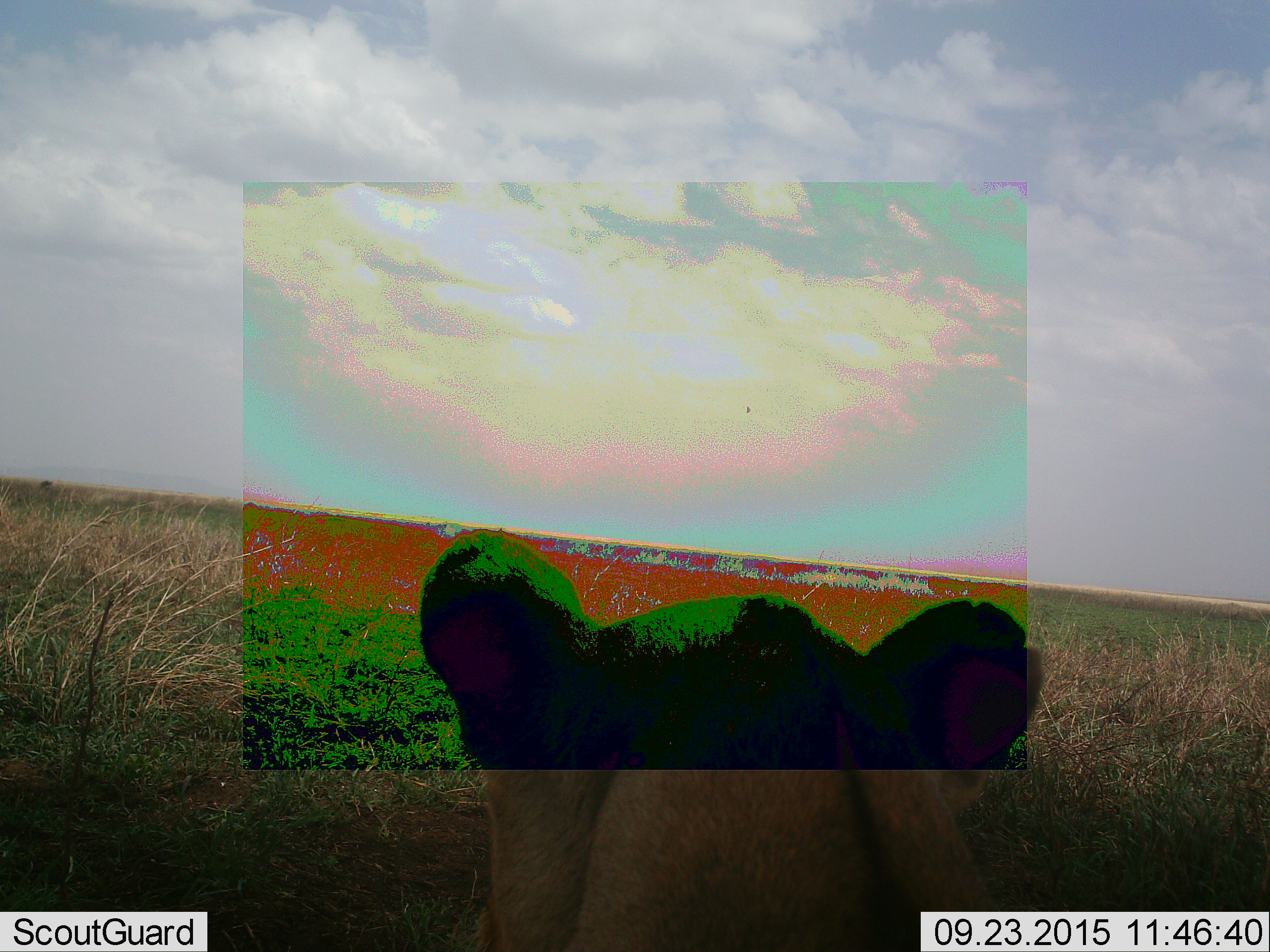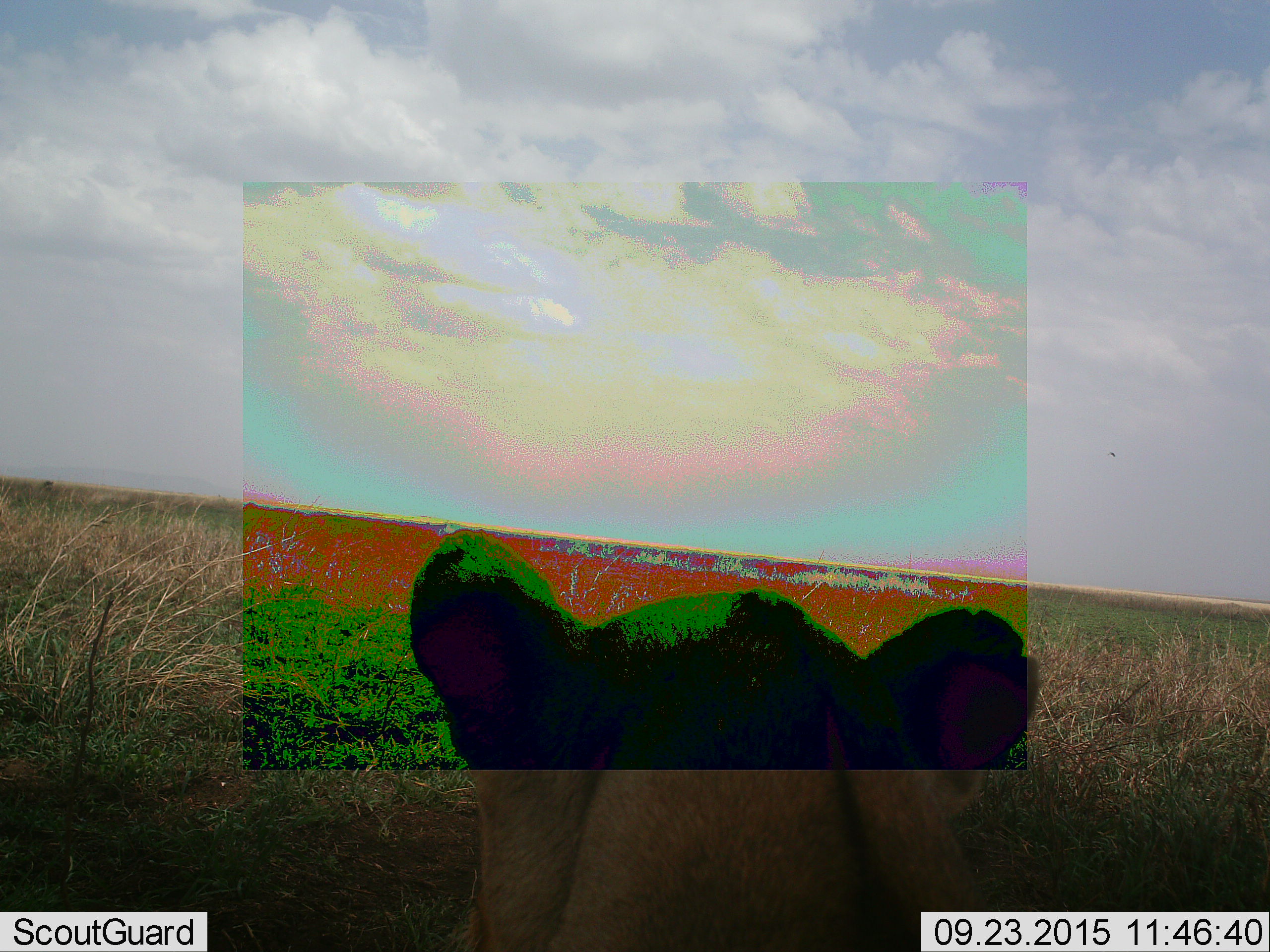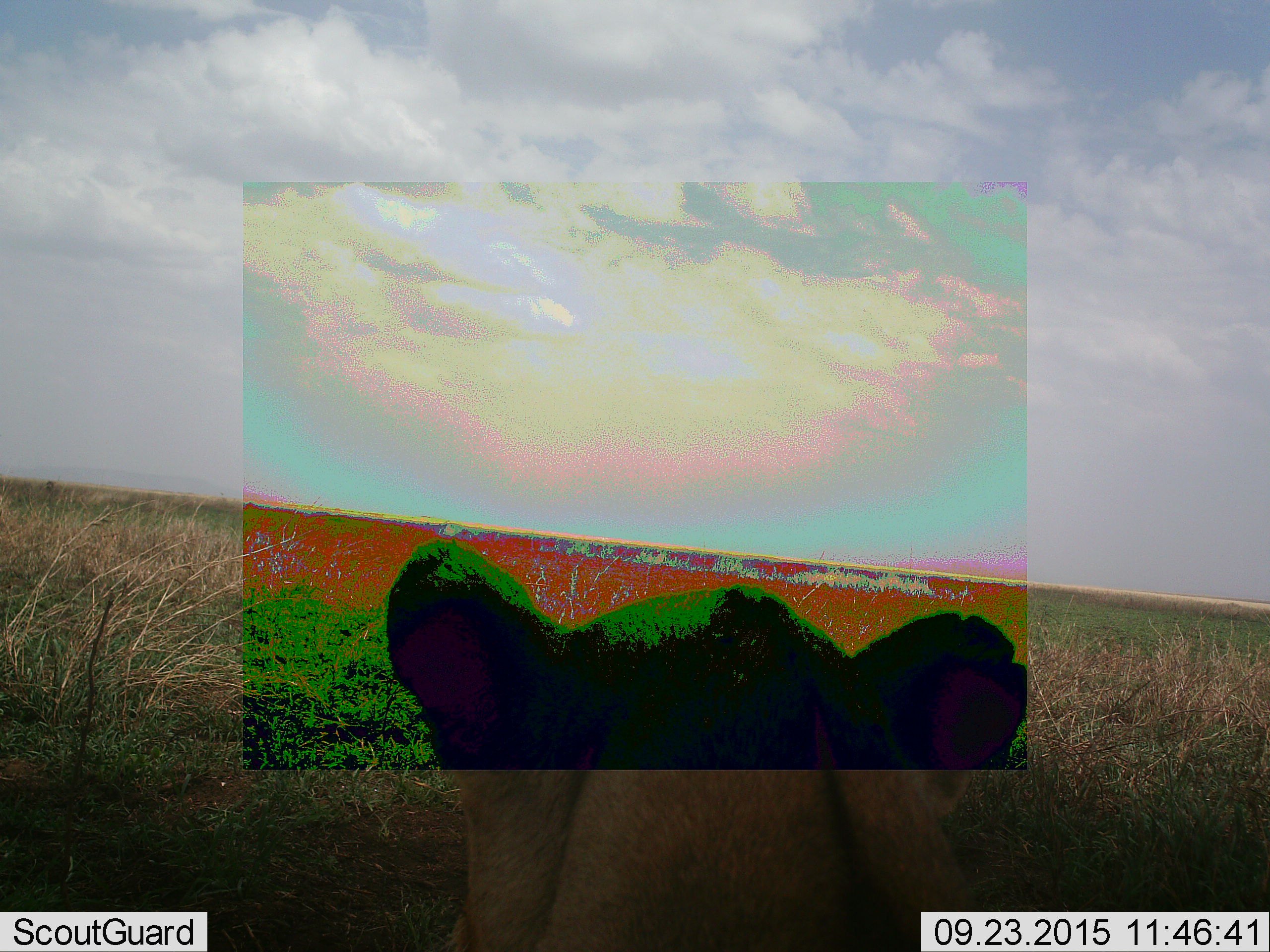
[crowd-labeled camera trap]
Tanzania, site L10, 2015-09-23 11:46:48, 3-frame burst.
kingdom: Animalia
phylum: Chordata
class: Mammalia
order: Carnivora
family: Felidae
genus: Panthera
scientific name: Panthera leo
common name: lion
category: lionfemale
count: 1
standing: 22%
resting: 78%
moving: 0%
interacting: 0%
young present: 0%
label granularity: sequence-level